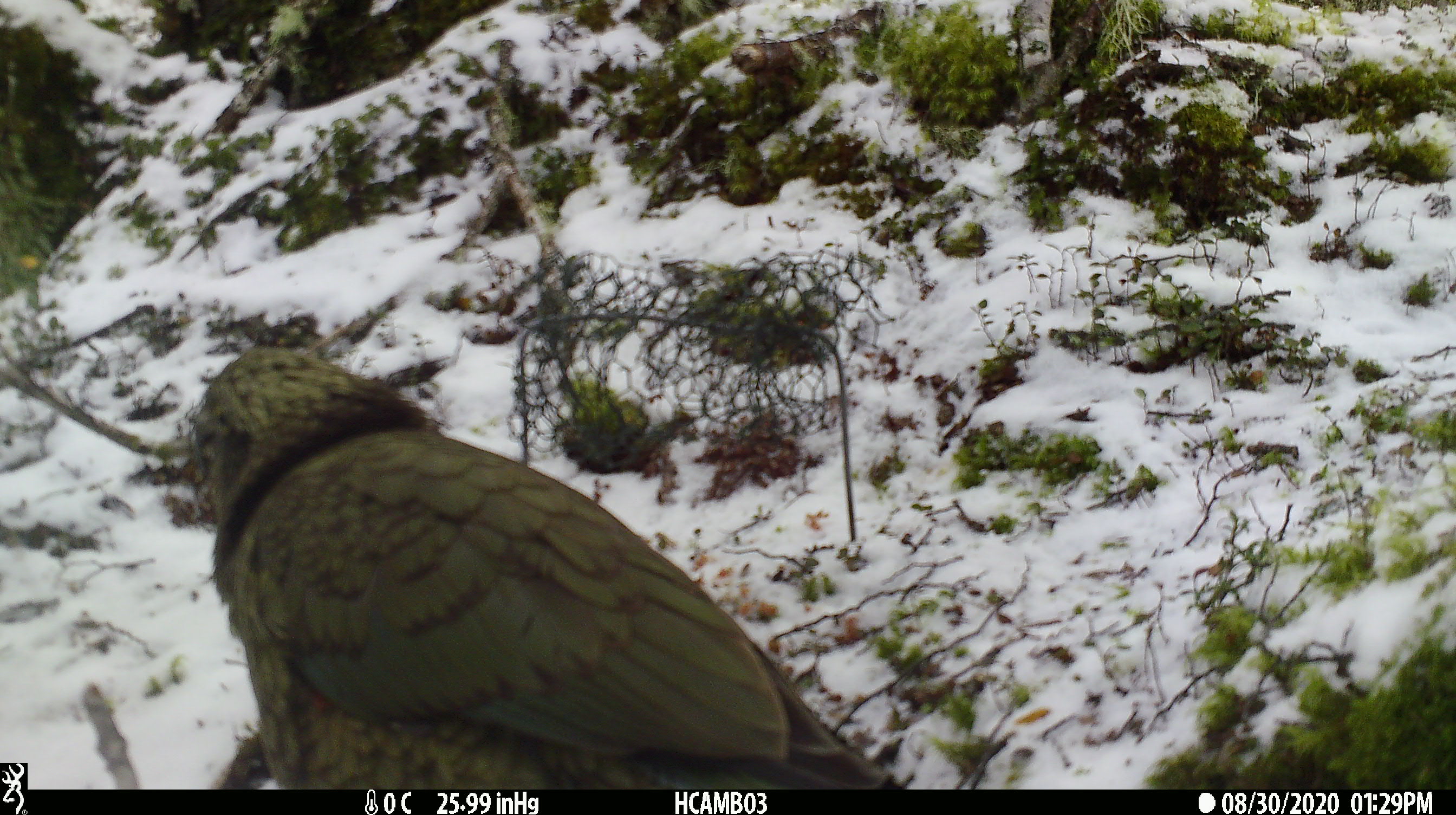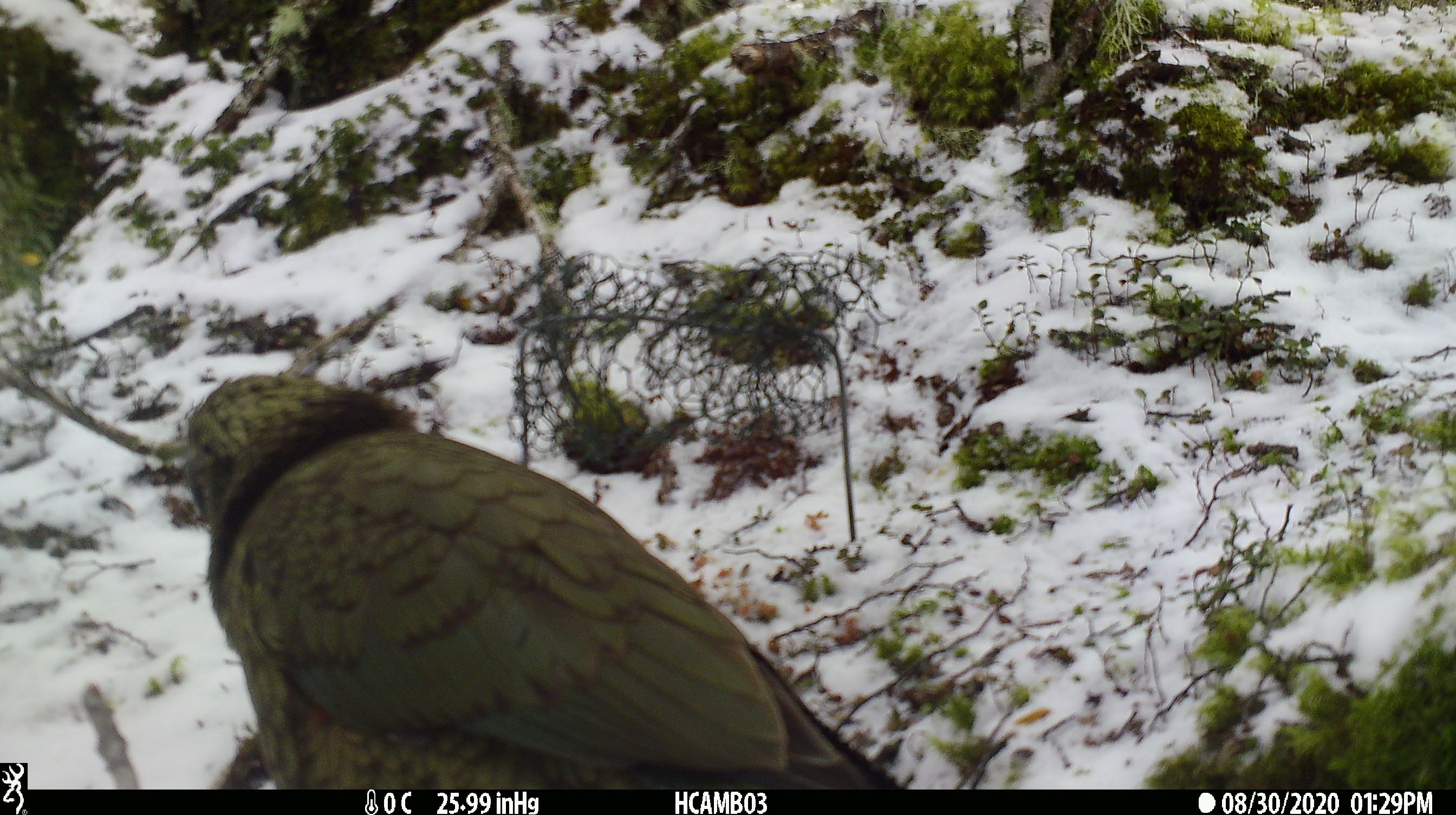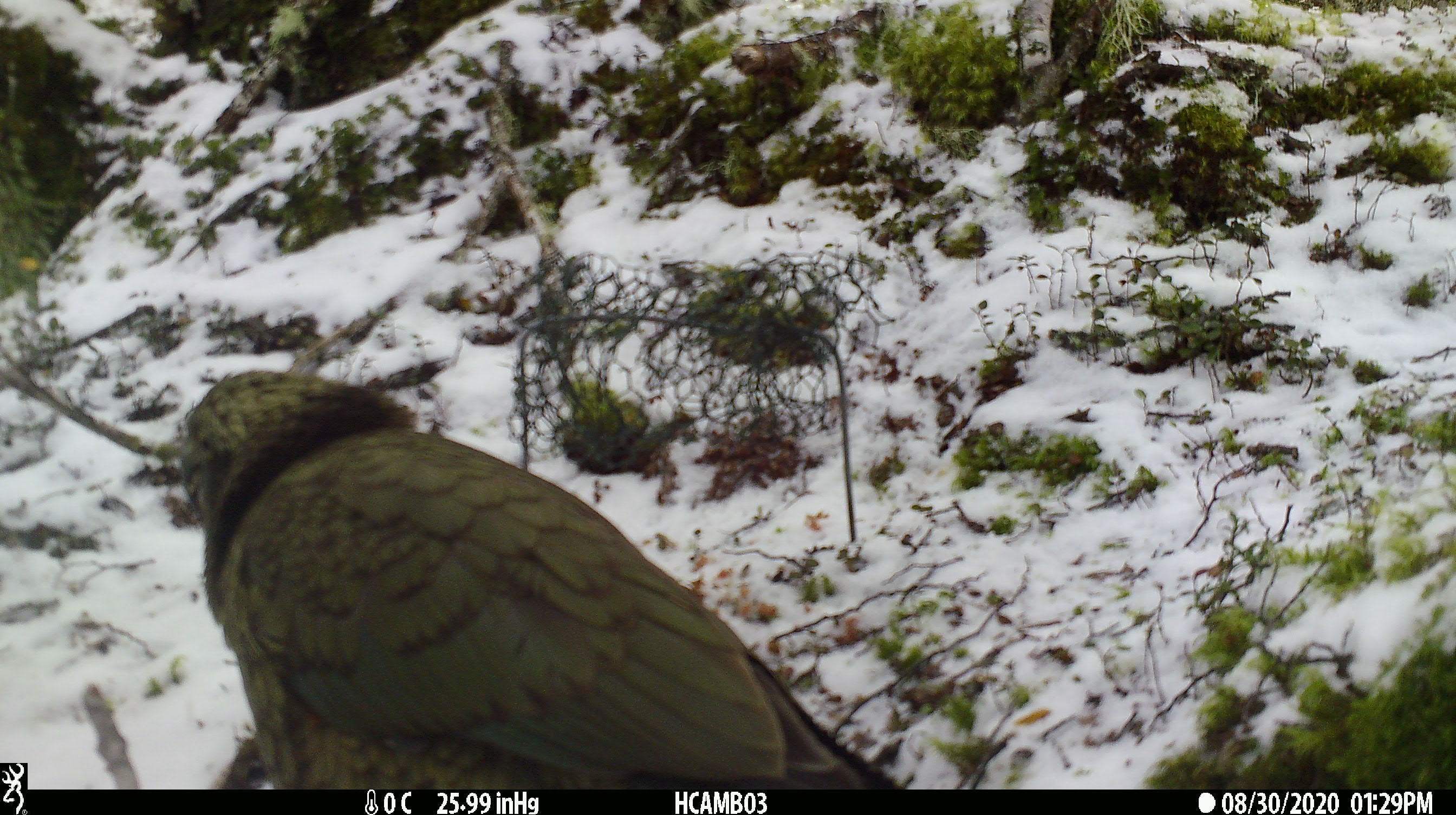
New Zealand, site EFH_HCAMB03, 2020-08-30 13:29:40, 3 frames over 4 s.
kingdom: Animalia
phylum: Chordata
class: Aves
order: Psittaciformes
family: Strigopidae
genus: Nestor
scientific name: Nestor notabilis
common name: kea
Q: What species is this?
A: Kea (Nestor notabilis).